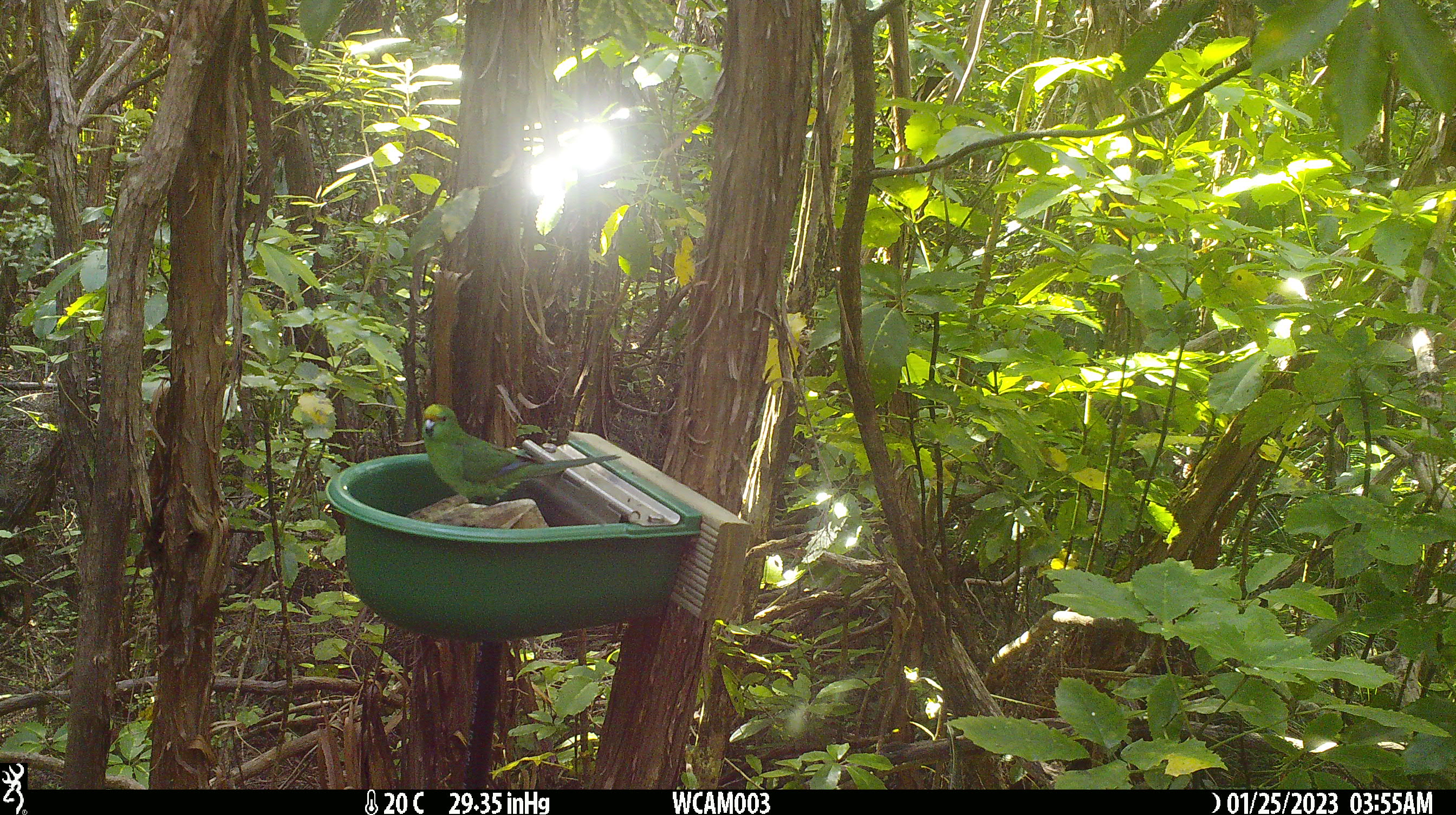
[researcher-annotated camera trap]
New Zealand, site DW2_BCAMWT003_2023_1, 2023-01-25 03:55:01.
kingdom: Animalia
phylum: Chordata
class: Aves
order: Psittaciformes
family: Psittaculidae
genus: Cyanoramphus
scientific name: Cyanoramphus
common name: parakeet